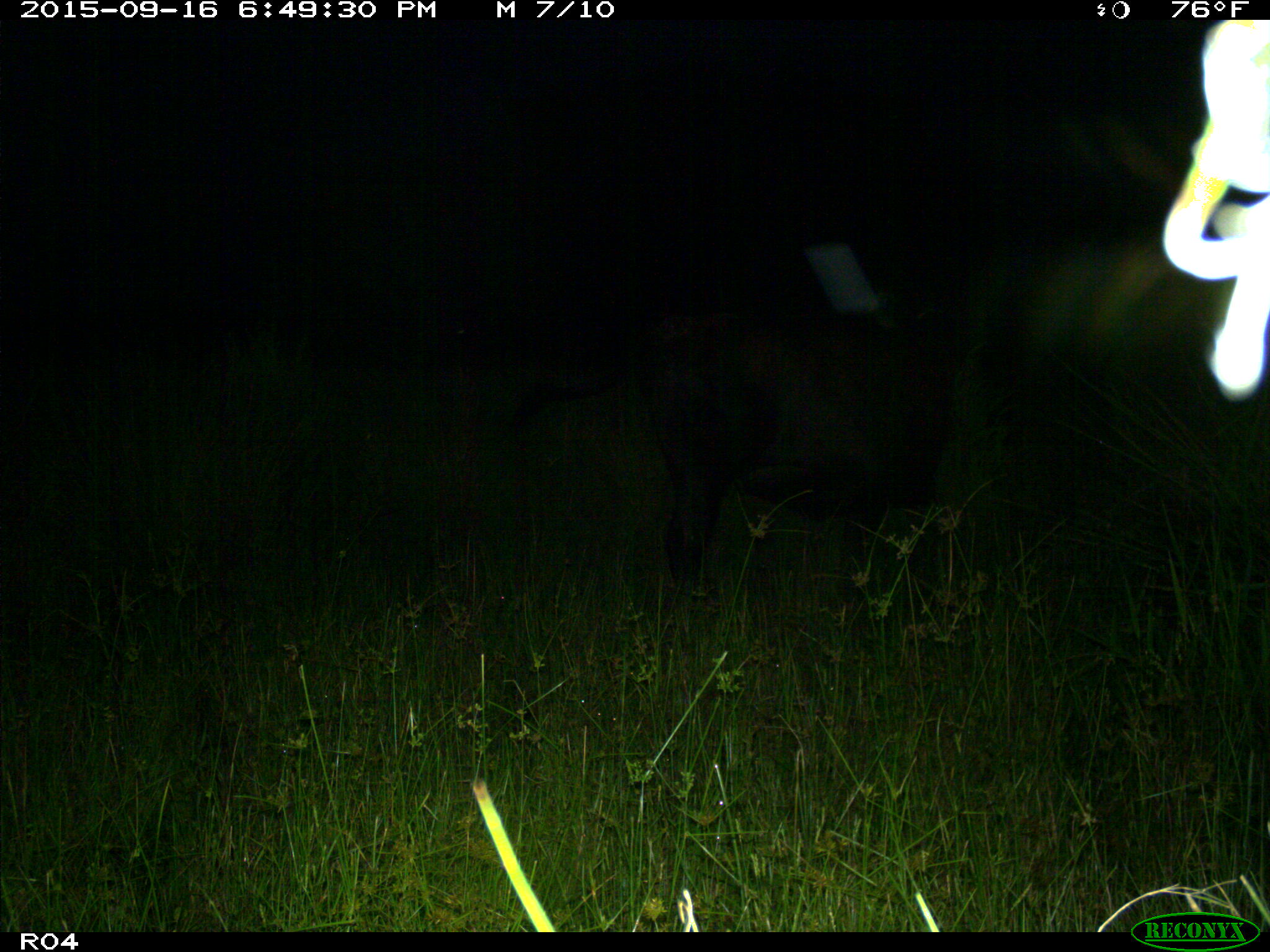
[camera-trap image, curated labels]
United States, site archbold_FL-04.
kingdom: Animalia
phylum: Chordata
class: Mammalia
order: Artiodactyla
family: Bovidae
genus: Bos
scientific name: Bos taurus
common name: domestic cow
Bos taurus (domestic cow).